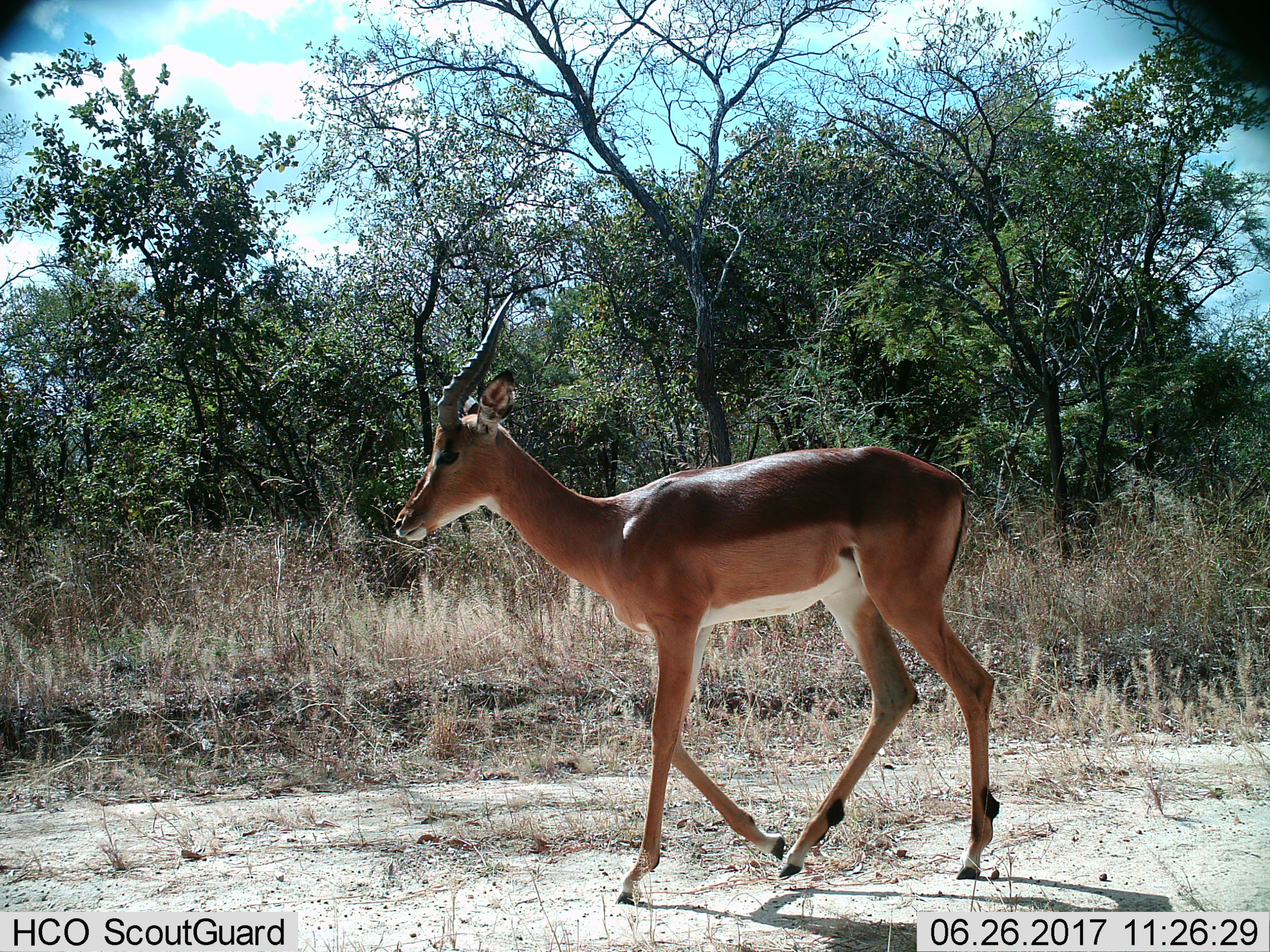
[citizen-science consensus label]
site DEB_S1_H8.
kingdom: Animalia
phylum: Chordata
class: Mammalia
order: Artiodactyla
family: Bovidae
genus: Aepyceros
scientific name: Aepyceros melampus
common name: impala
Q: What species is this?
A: Impala (Aepyceros melampus).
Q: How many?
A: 1.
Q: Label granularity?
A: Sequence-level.